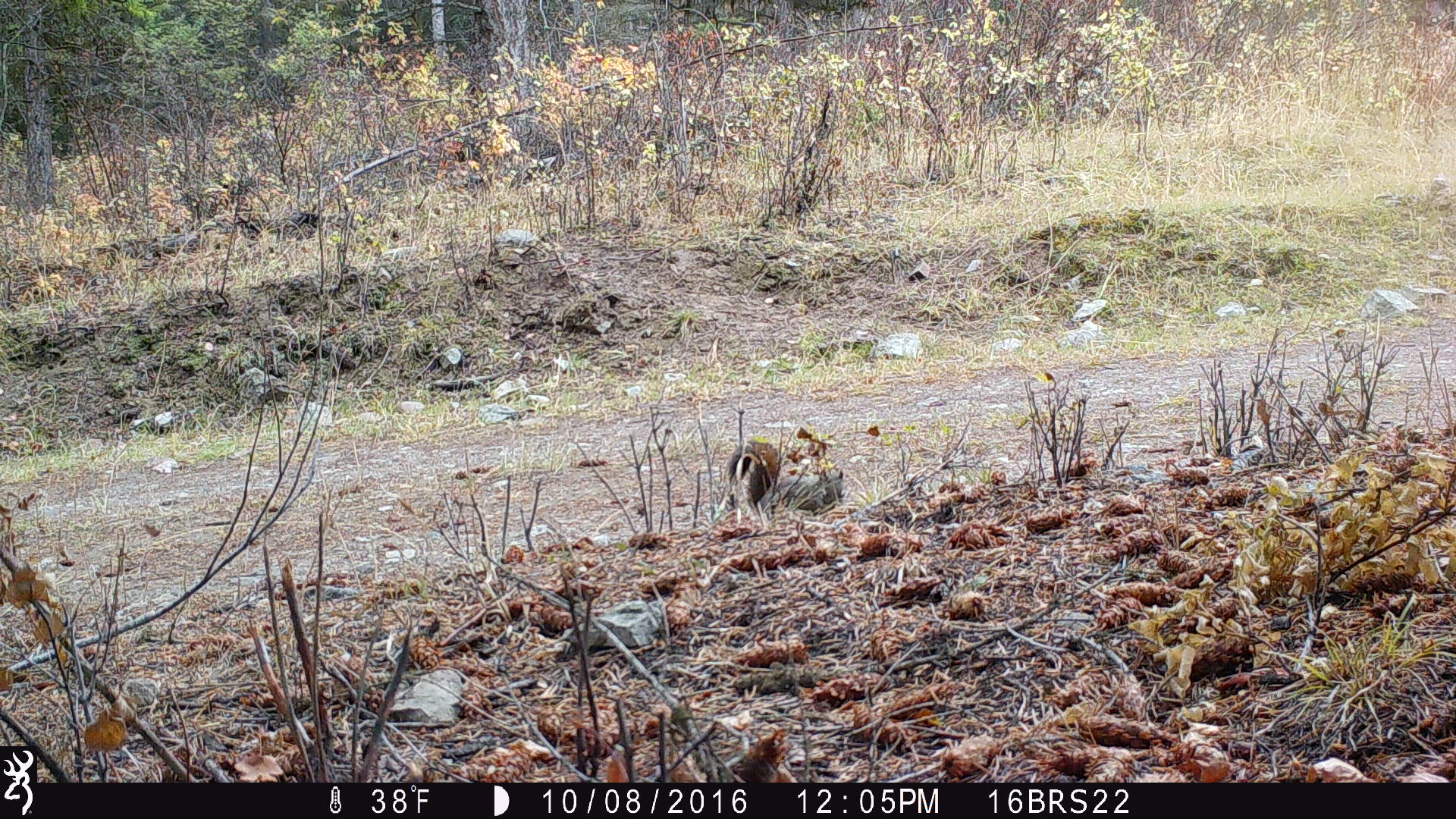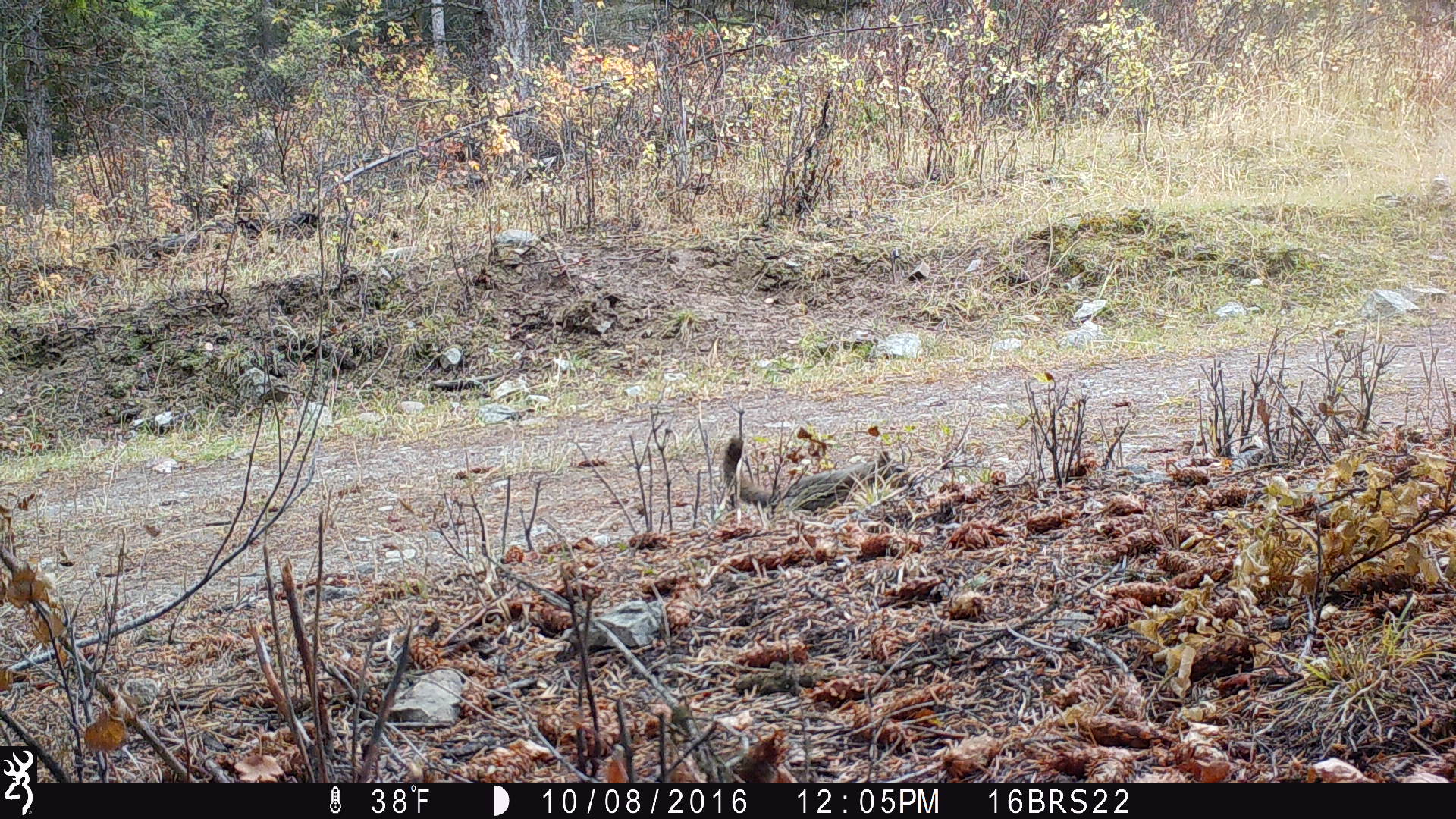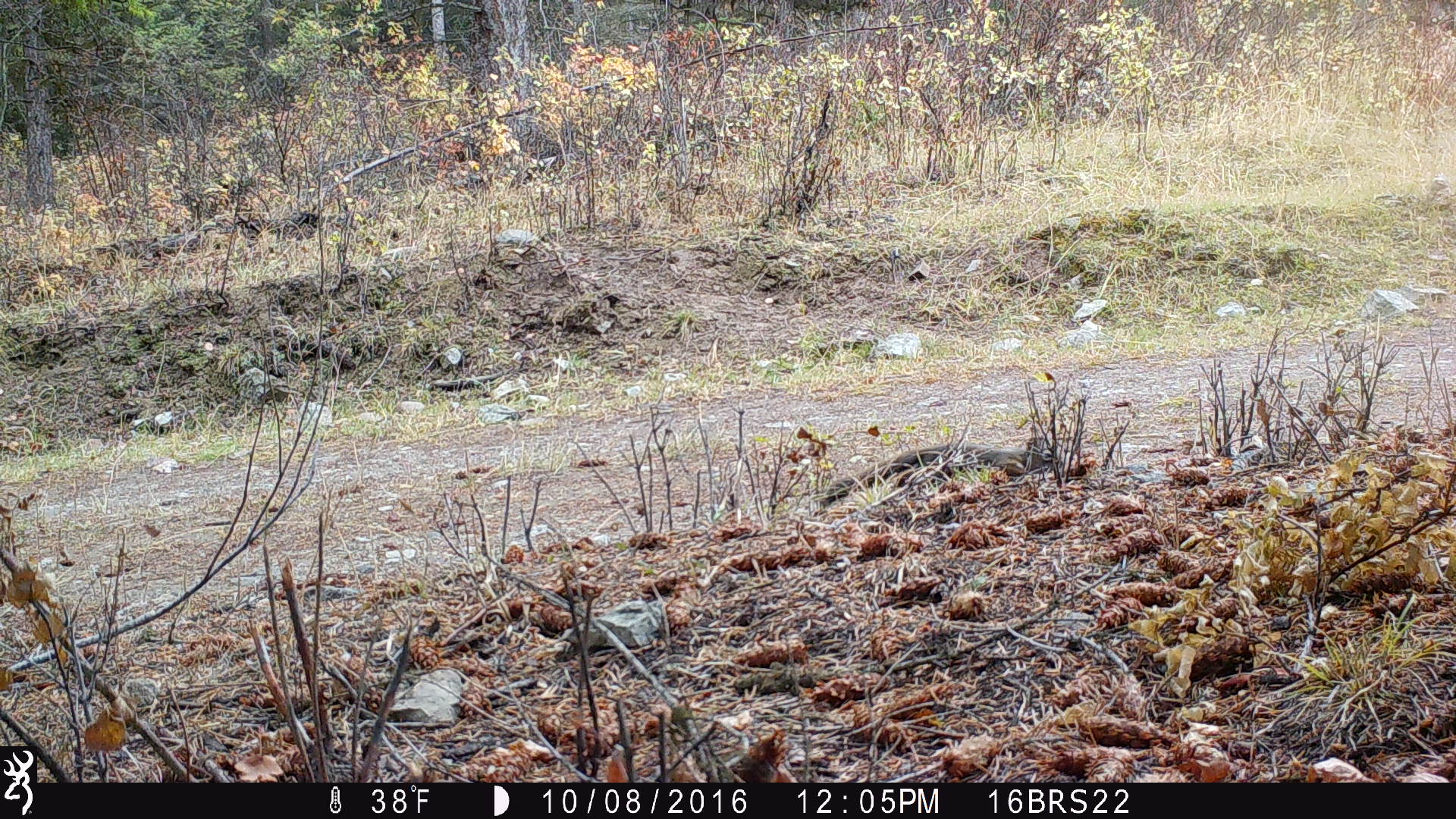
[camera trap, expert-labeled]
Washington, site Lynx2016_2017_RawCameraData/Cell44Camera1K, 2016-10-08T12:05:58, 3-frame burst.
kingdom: Animalia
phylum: Chordata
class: Mammalia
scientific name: Mammalia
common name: small mammal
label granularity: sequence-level